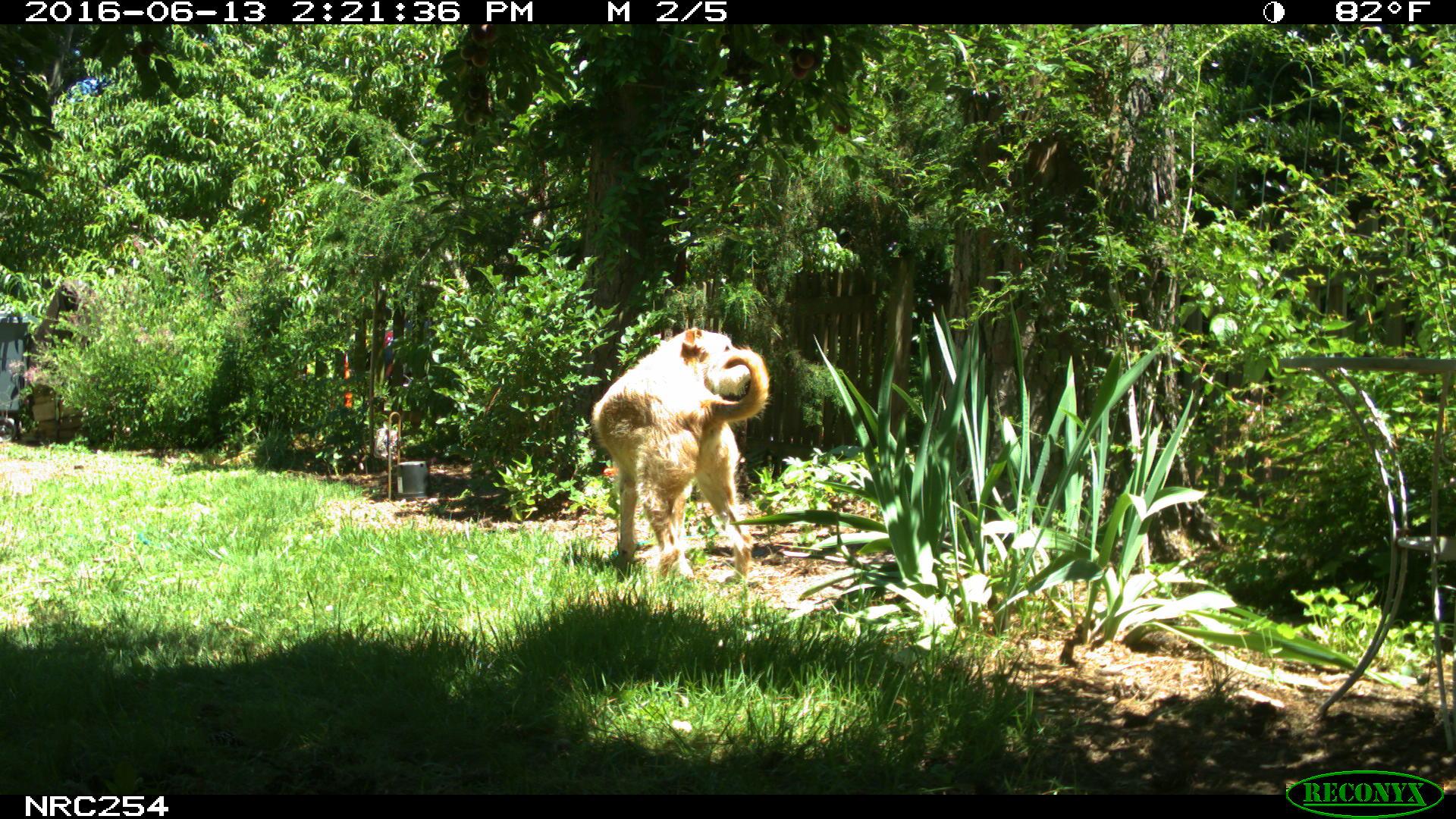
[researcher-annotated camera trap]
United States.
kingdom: Animalia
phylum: Chordata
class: Mammalia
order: Carnivora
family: Canidae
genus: Canis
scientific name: Canis familiaris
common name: domestic dog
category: Dog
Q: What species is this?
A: Dog (domestic dog) (Canis familiaris).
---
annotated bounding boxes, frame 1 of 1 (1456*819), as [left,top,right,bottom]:
Dog: [588,321,769,588]